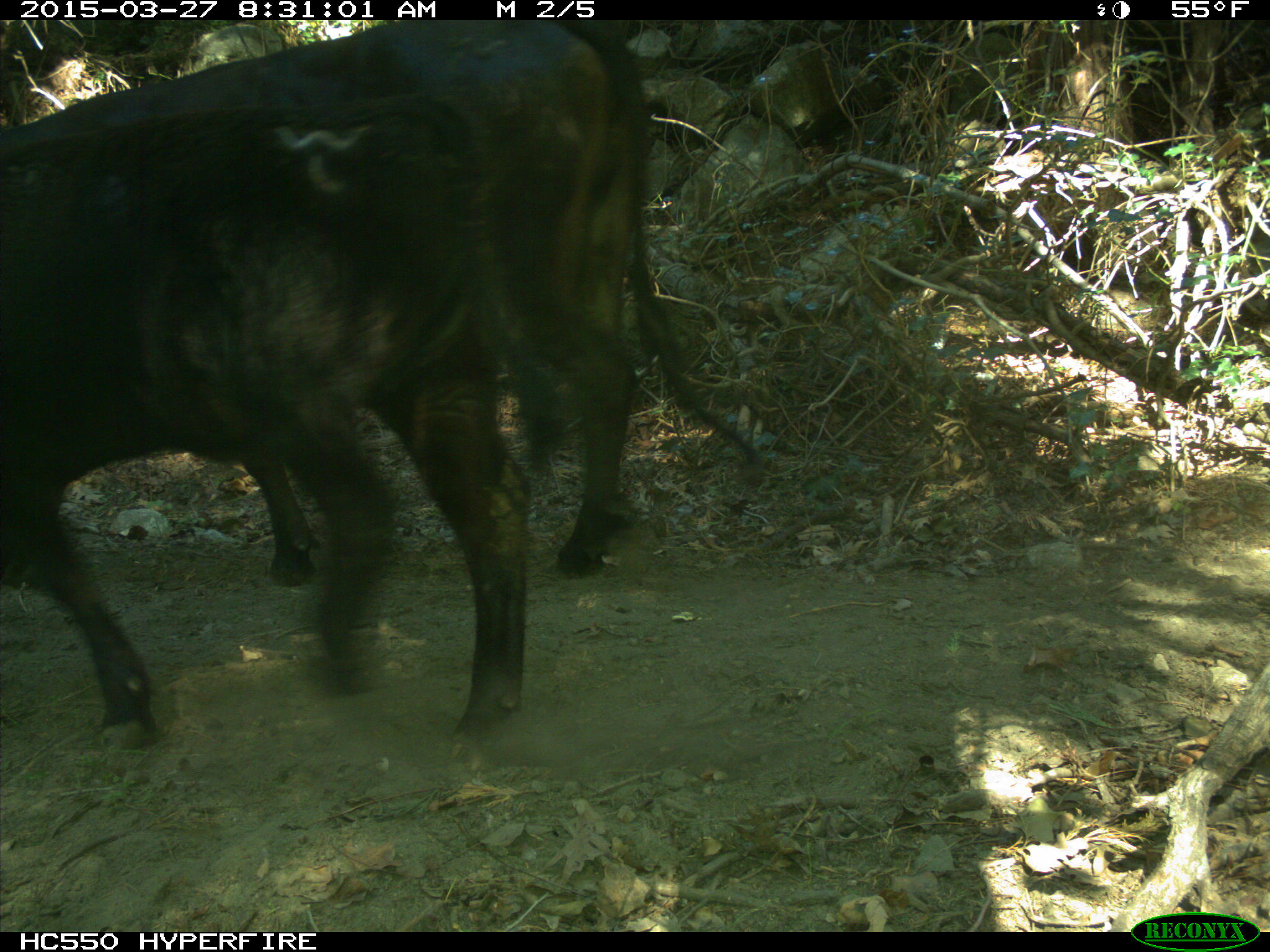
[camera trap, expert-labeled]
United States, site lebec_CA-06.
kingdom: Animalia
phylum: Chordata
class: Mammalia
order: Artiodactyla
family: Bovidae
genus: Bos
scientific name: Bos taurus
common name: domestic cow